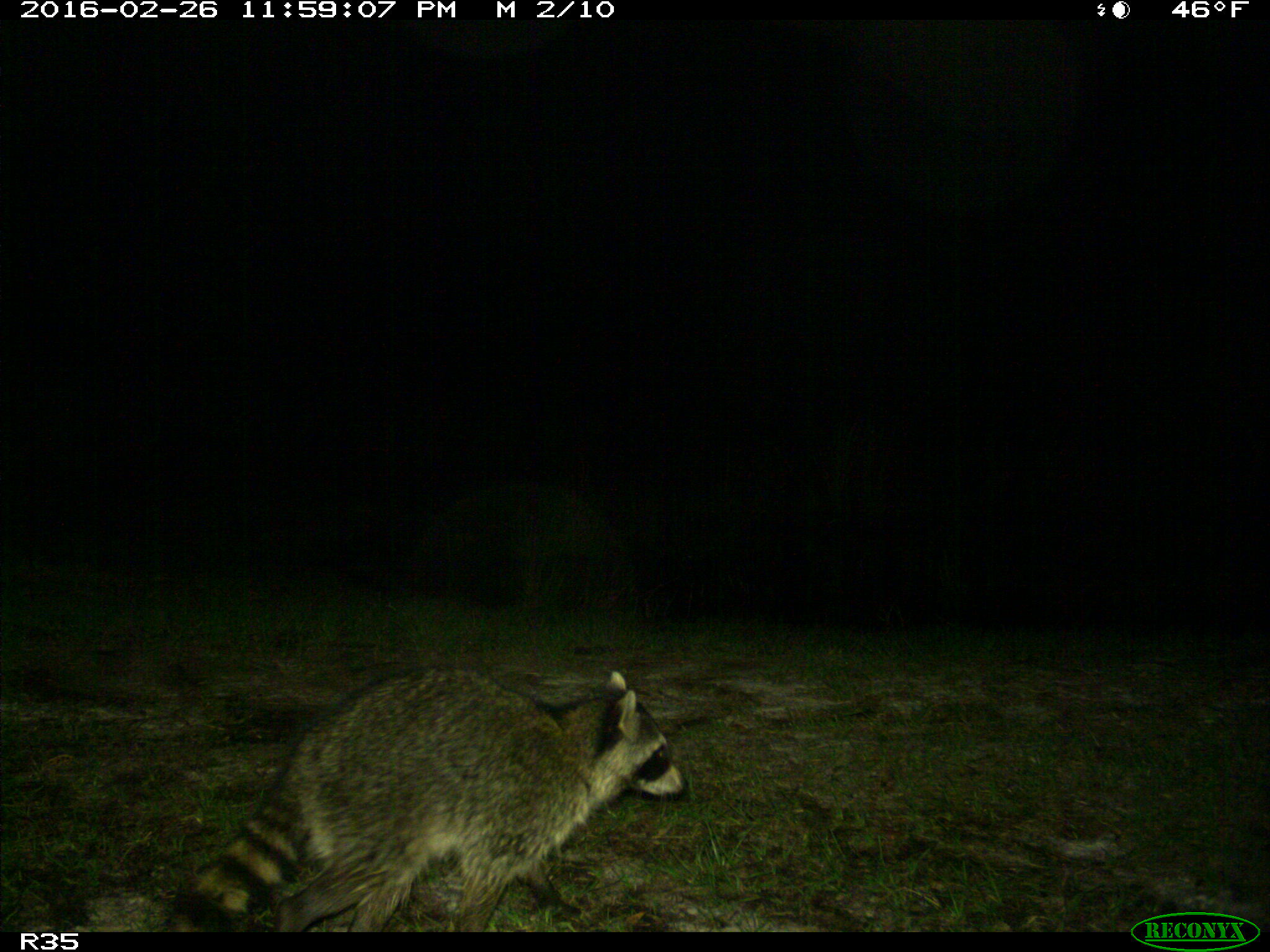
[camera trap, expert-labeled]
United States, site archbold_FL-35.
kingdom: Animalia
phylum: Chordata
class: Mammalia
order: Carnivora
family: Procyonidae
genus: Procyon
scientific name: Procyon lotor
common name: common raccoon